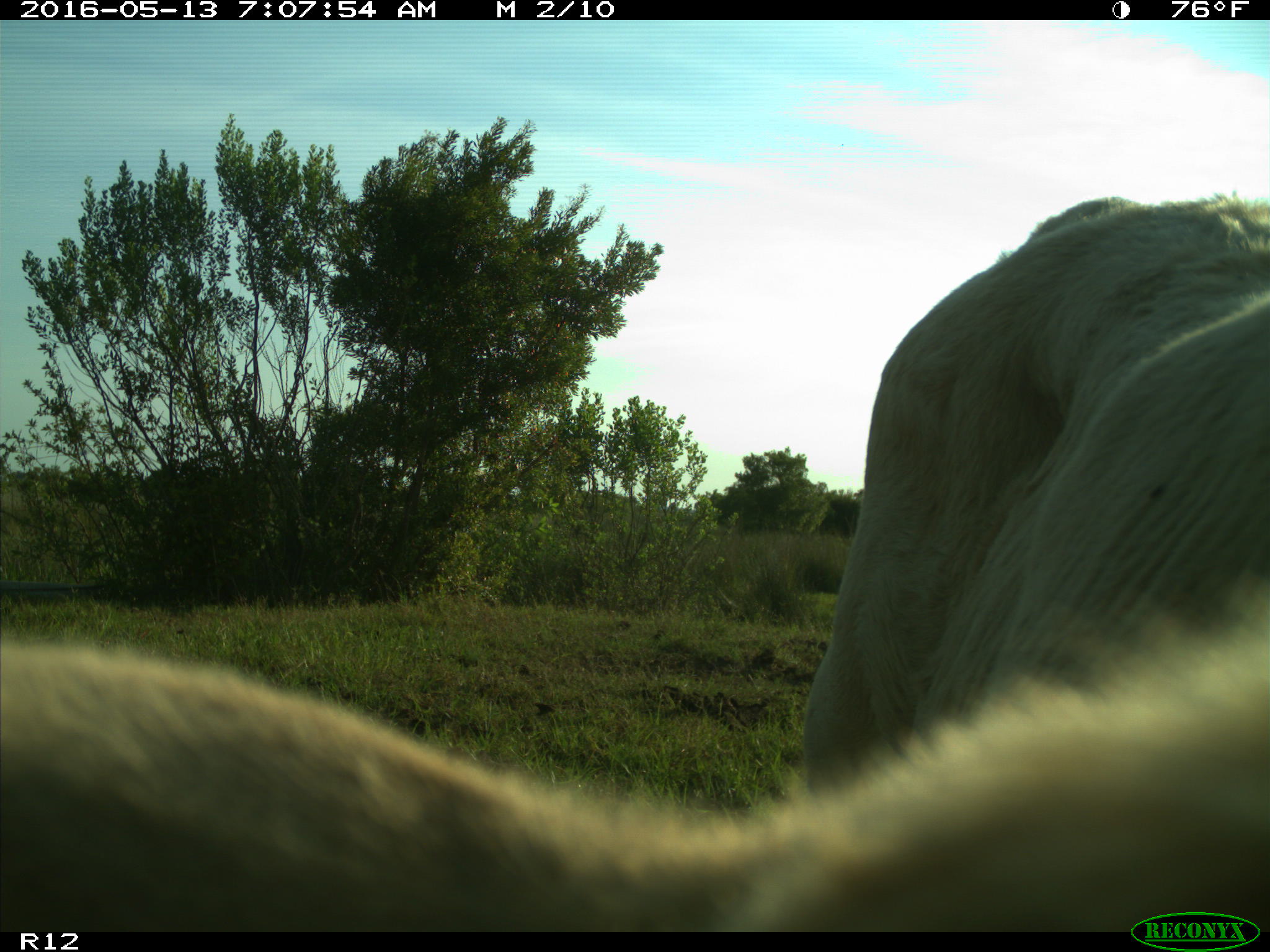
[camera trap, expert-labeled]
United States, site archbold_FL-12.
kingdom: Animalia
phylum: Chordata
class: Mammalia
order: Artiodactyla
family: Bovidae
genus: Bos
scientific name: Bos taurus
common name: domestic cow